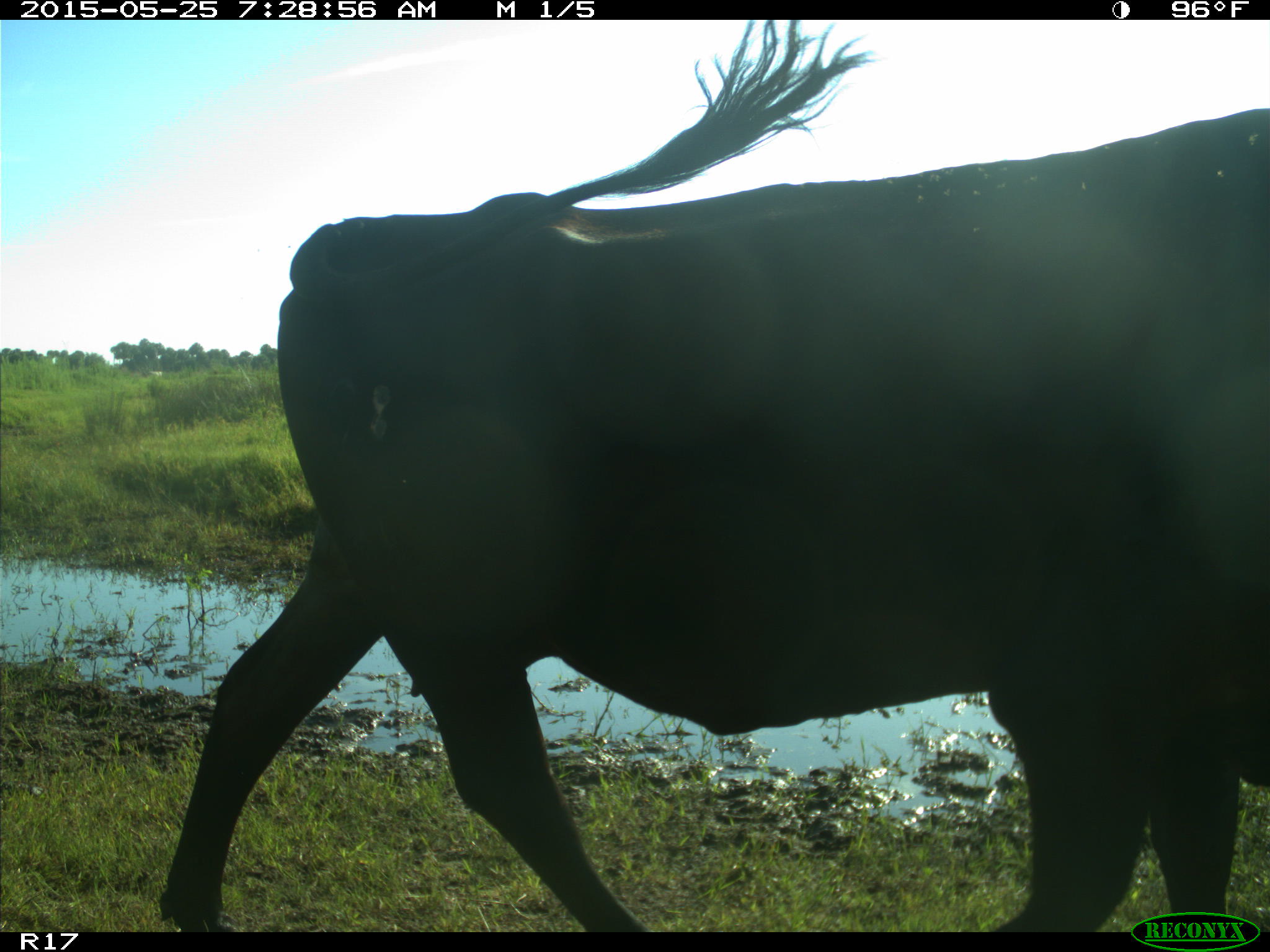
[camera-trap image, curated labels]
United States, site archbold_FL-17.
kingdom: Animalia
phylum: Chordata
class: Mammalia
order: Artiodactyla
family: Bovidae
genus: Bos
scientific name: Bos taurus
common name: domestic cow